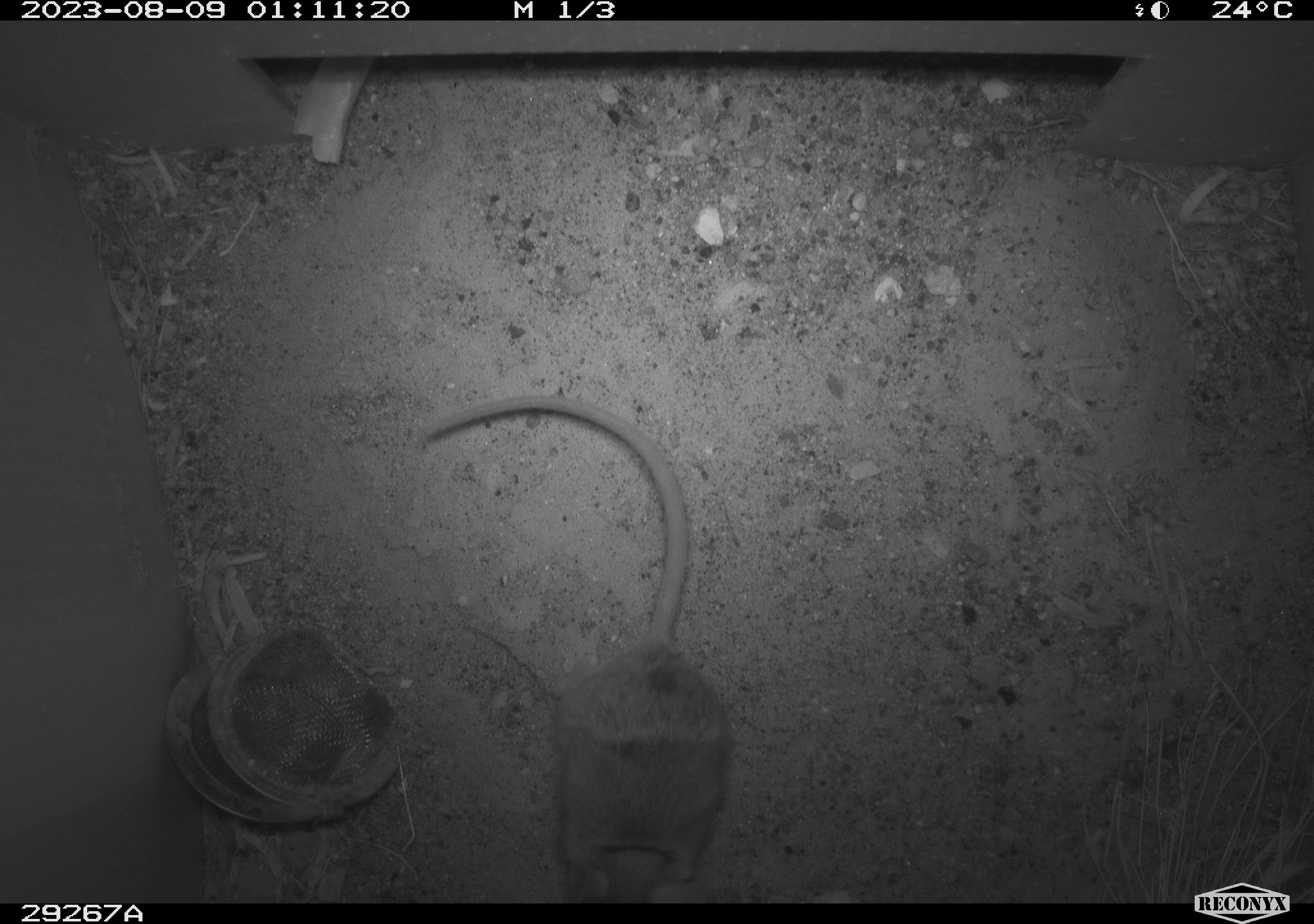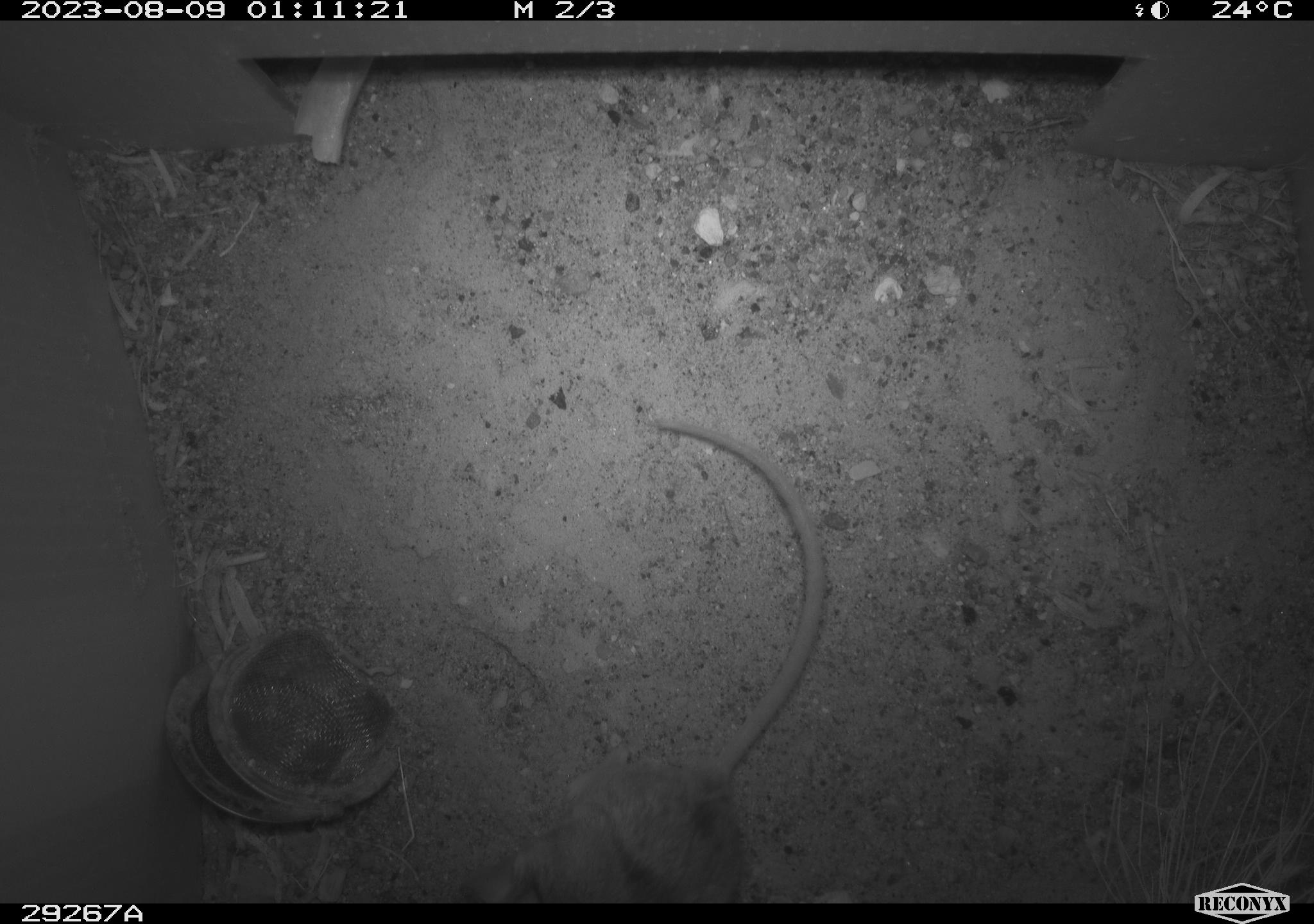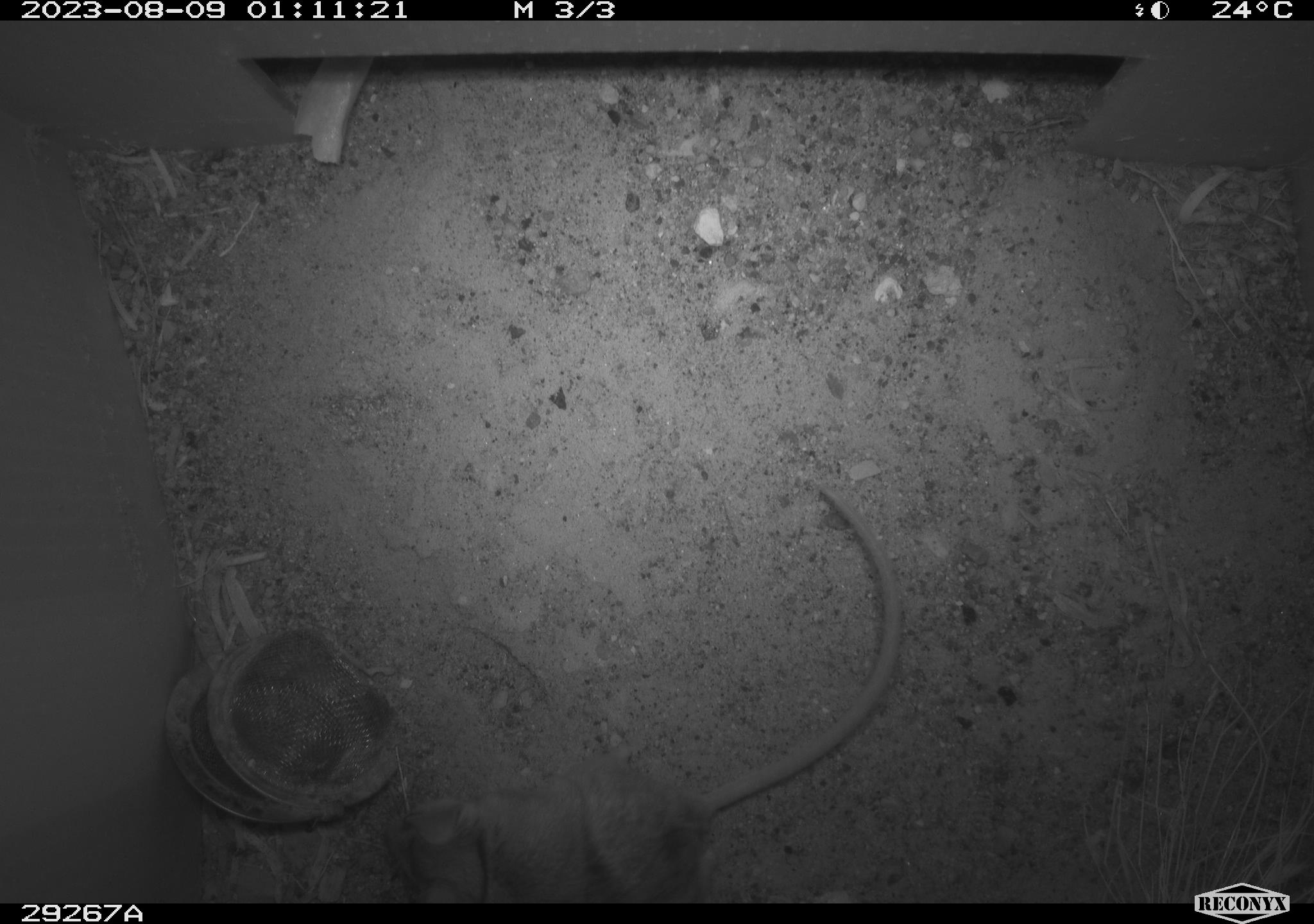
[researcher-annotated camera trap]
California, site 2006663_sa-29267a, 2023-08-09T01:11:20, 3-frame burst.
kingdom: Animalia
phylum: Chordata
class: Mammalia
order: Rodentia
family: Cricetidae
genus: Peromyscus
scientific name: Peromyscus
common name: deer mice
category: peromyscus species